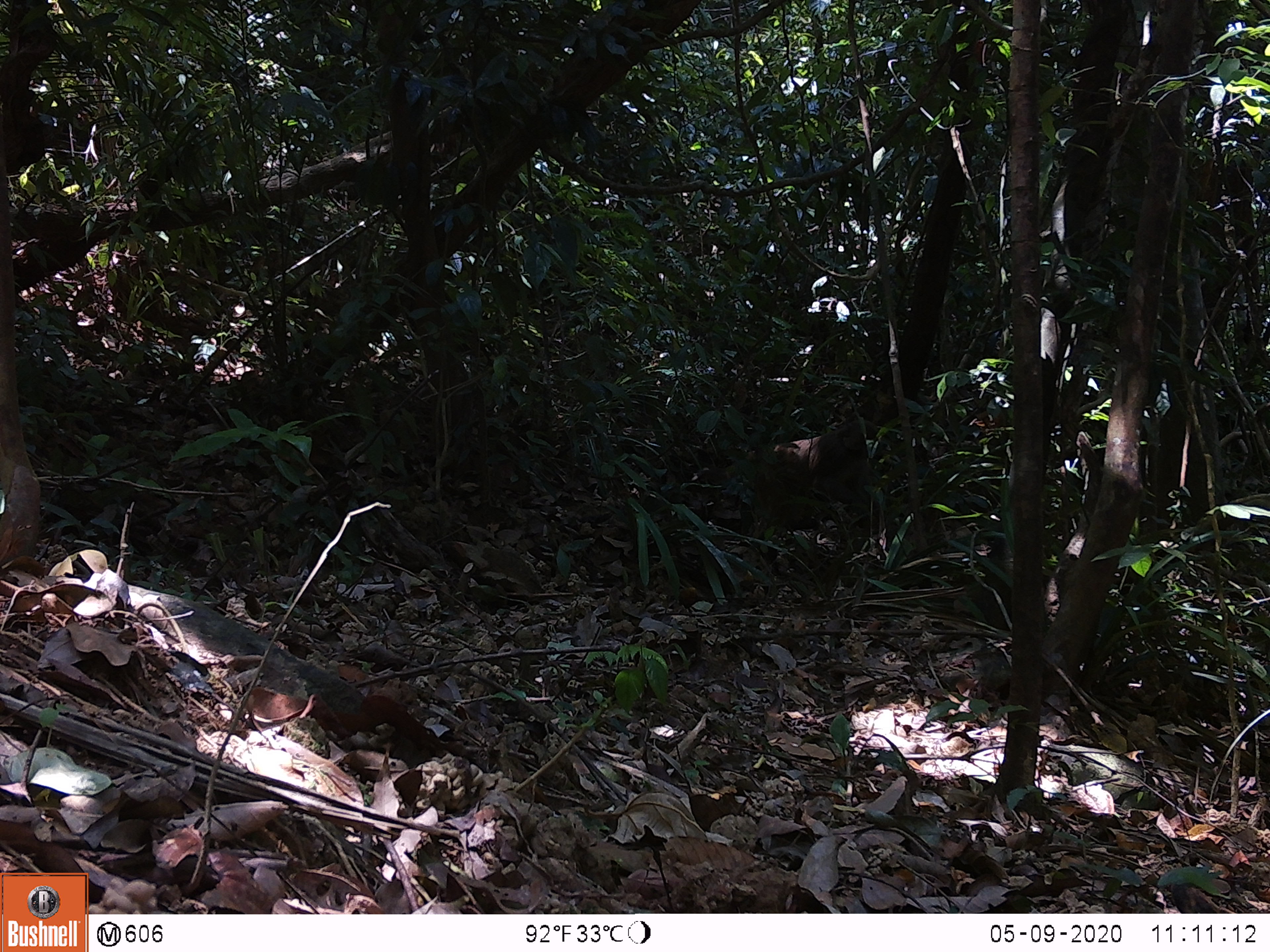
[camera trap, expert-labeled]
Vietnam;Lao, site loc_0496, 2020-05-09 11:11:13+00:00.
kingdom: Animalia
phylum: Chordata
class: Mammalia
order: Primates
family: Cercopithecidae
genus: Macaca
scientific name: Macaca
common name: macaques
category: assam or rhesus macaque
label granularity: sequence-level